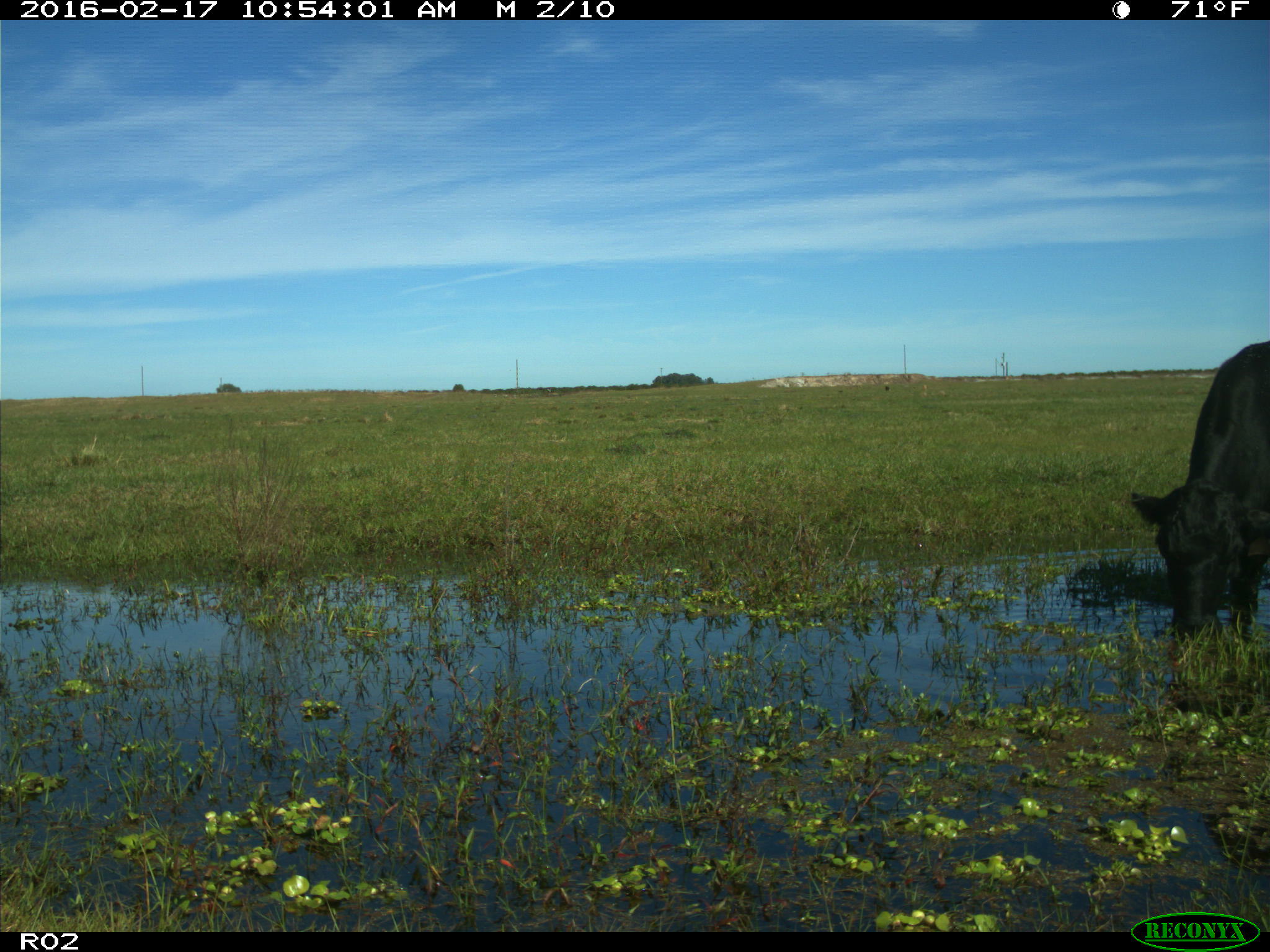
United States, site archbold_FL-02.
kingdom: Animalia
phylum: Chordata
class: Mammalia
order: Artiodactyla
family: Bovidae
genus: Bos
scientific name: Bos taurus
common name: domestic cow